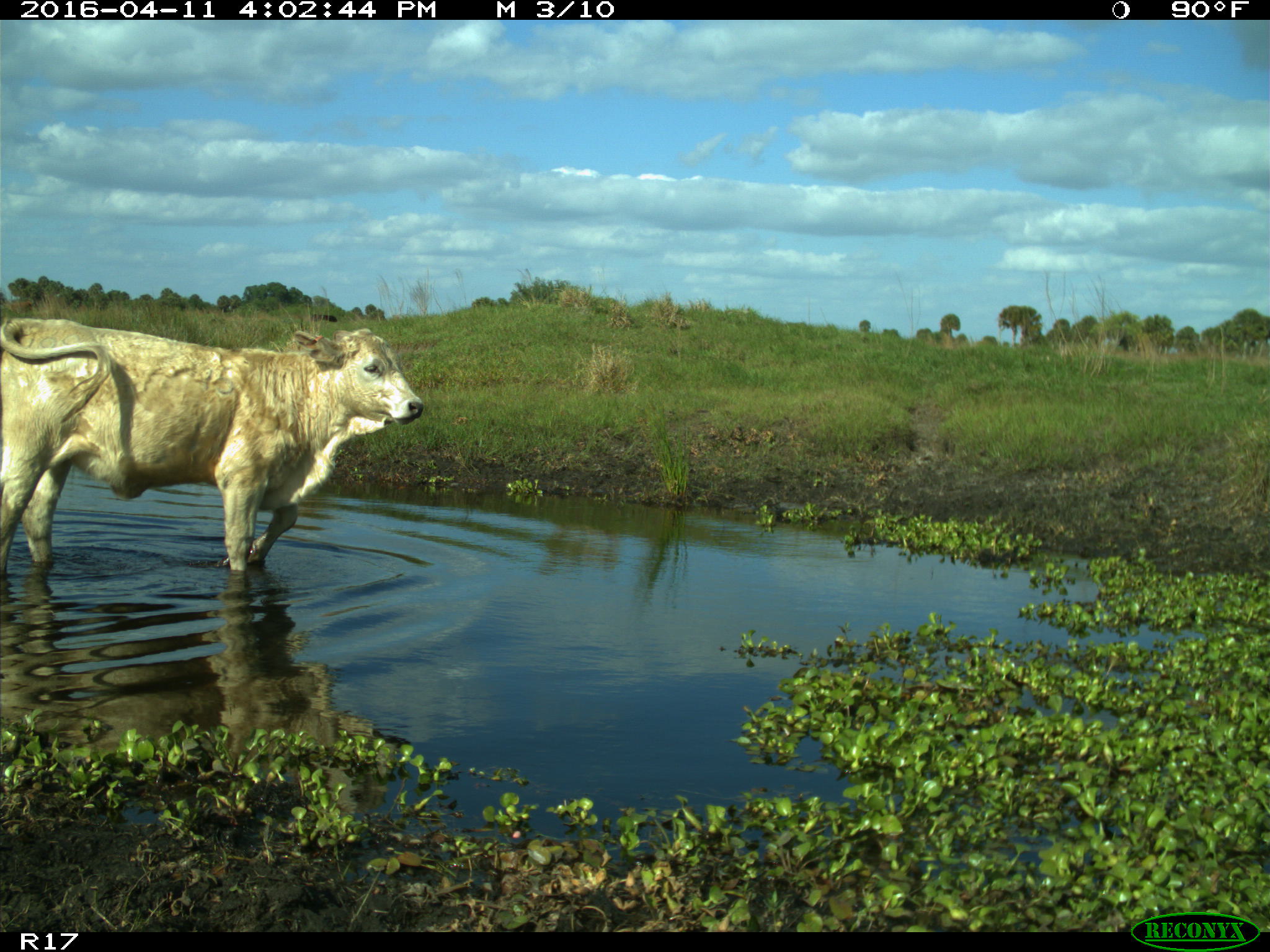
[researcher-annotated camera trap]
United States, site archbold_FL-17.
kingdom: Animalia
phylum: Chordata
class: Mammalia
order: Artiodactyla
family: Bovidae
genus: Bos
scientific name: Bos taurus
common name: domestic cow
Bos taurus (domestic cow).